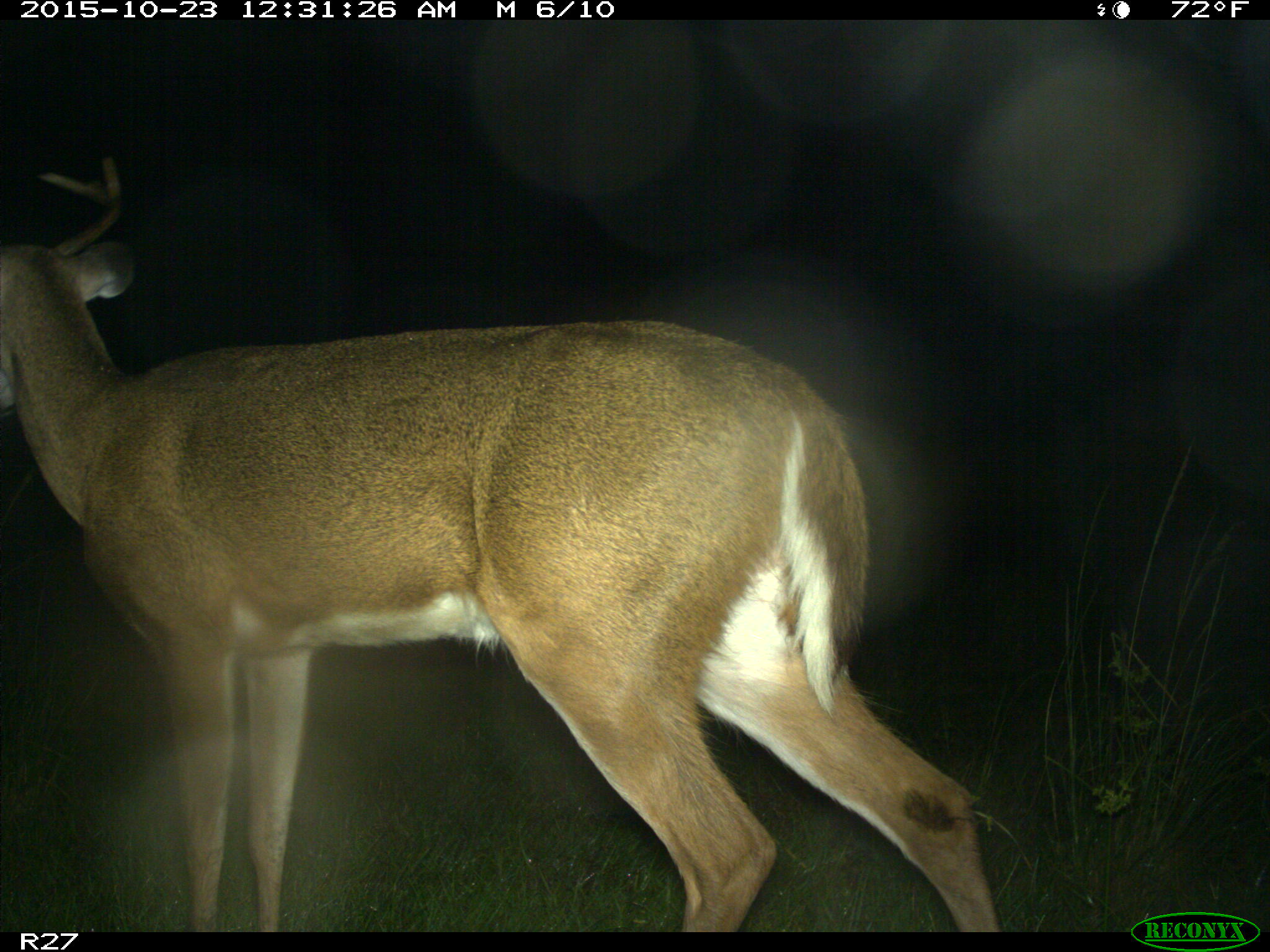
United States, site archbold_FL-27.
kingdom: Animalia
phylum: Chordata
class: Mammalia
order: Artiodactyla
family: Cervidae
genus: Odocoileus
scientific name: Odocoileus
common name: deer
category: unidentified deer